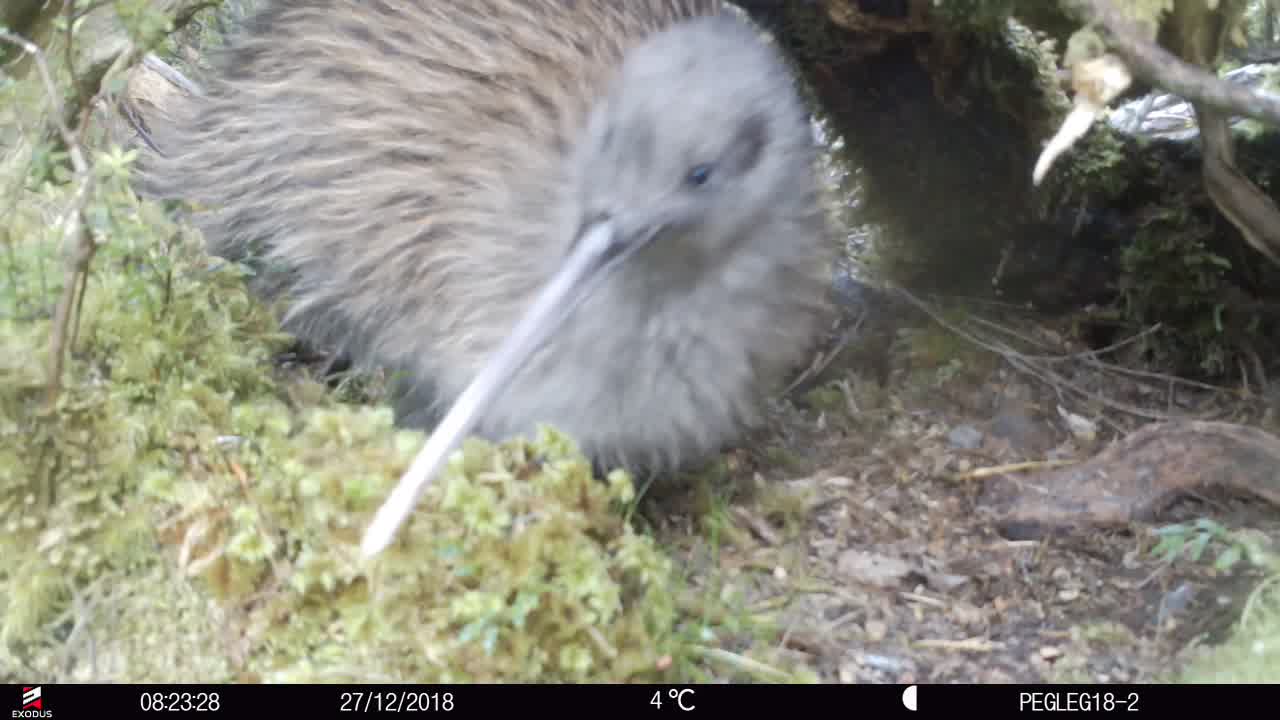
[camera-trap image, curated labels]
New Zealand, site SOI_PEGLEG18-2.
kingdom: Animalia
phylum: Chordata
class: Aves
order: Apterygiformes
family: Apterygidae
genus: Apteryx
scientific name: Apteryx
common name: kiwi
Kiwi (Apteryx).